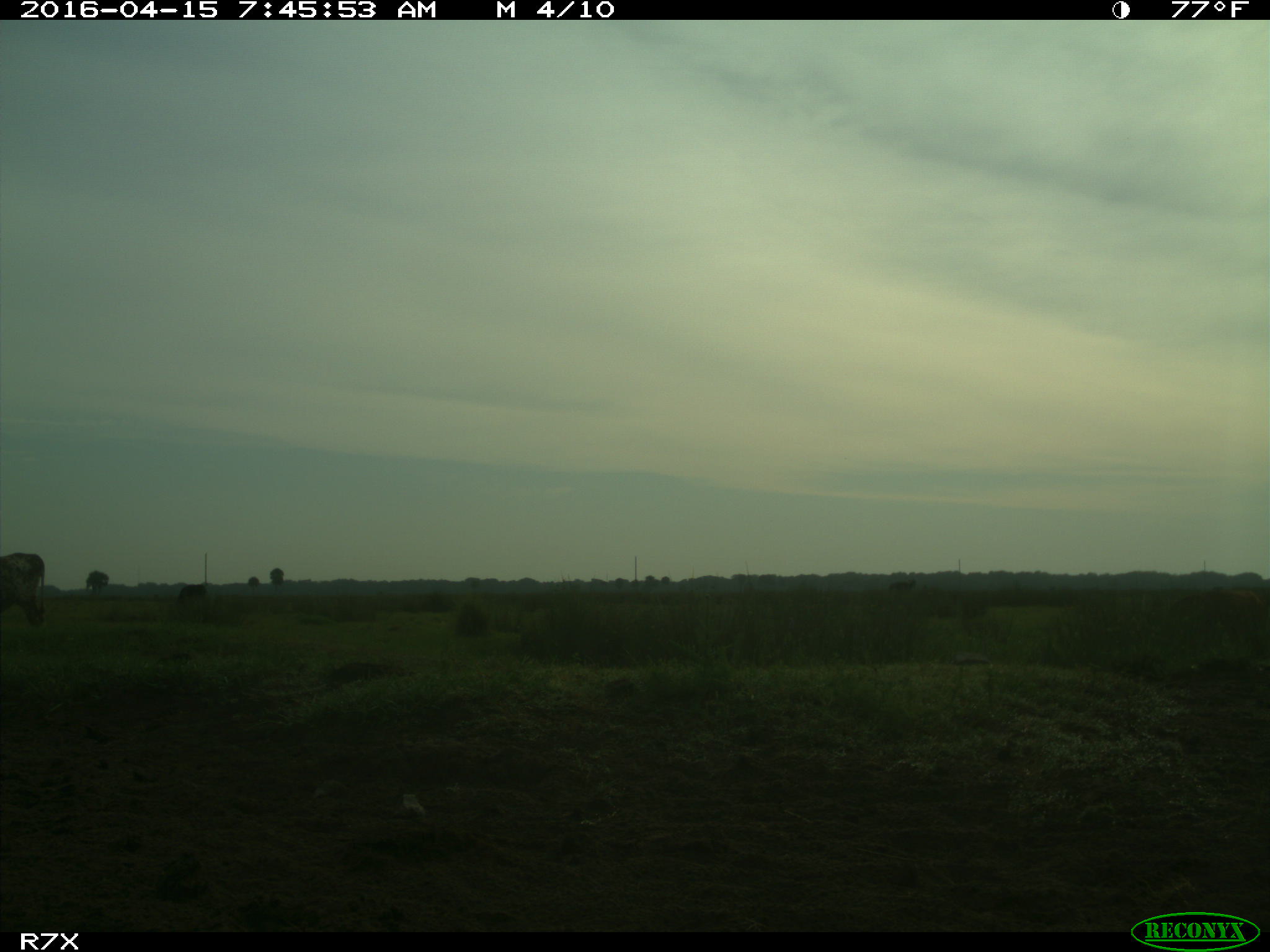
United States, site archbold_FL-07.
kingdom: Animalia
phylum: Chordata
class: Mammalia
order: Artiodactyla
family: Bovidae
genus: Bos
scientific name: Bos taurus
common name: domestic cow